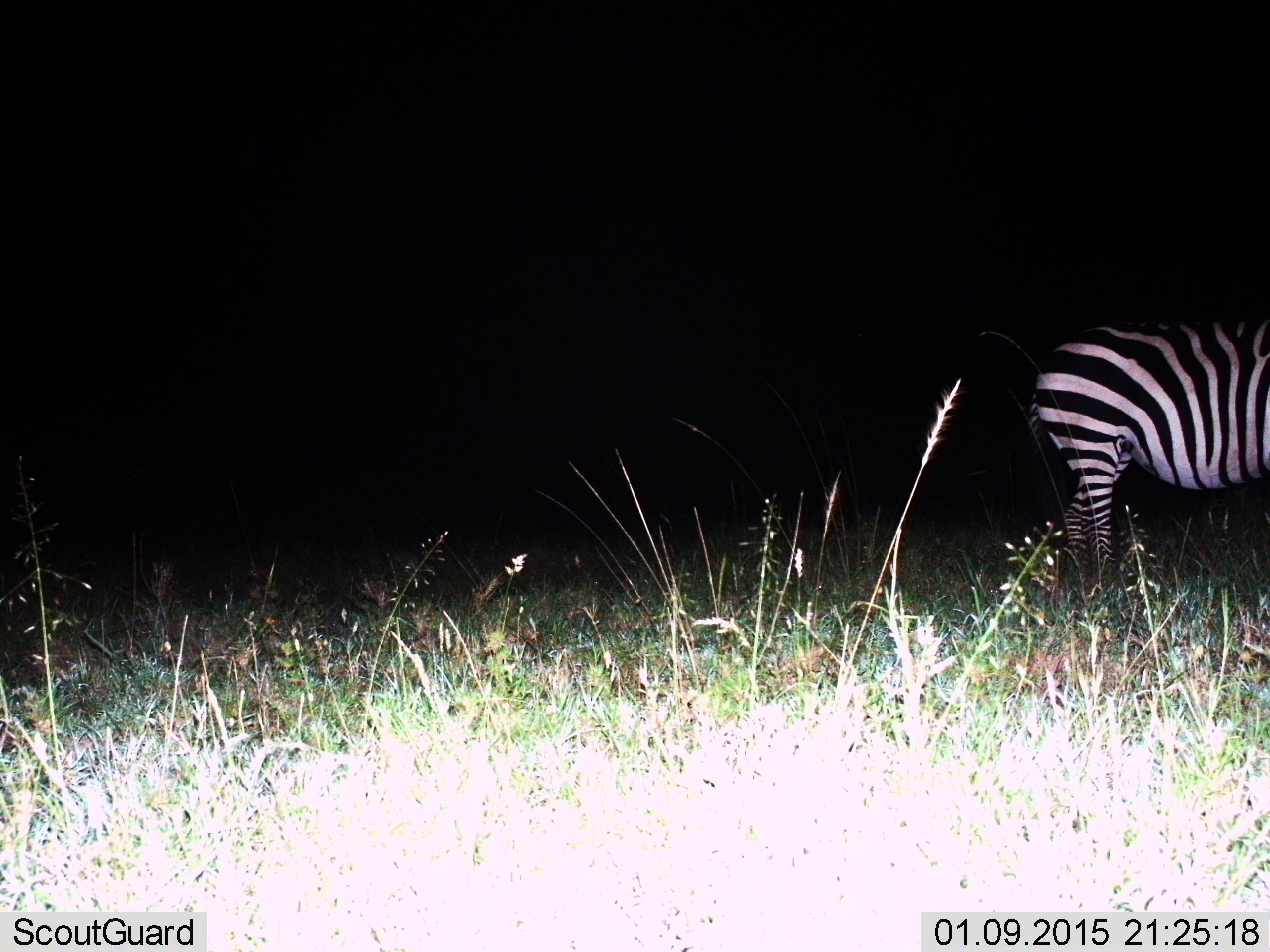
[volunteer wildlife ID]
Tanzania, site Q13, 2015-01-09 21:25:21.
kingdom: Animalia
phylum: Chordata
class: Mammalia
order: Perissodactyla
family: Equidae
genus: Equus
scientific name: Equus quagga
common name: plains zebra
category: zebra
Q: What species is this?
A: Zebra (plains zebra) (Equus quagga).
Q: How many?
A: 1.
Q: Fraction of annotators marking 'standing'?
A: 80%.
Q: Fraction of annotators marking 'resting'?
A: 0%.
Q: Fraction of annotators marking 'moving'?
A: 20%.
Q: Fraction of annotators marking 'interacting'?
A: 0%.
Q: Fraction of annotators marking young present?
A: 0%.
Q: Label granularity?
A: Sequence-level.